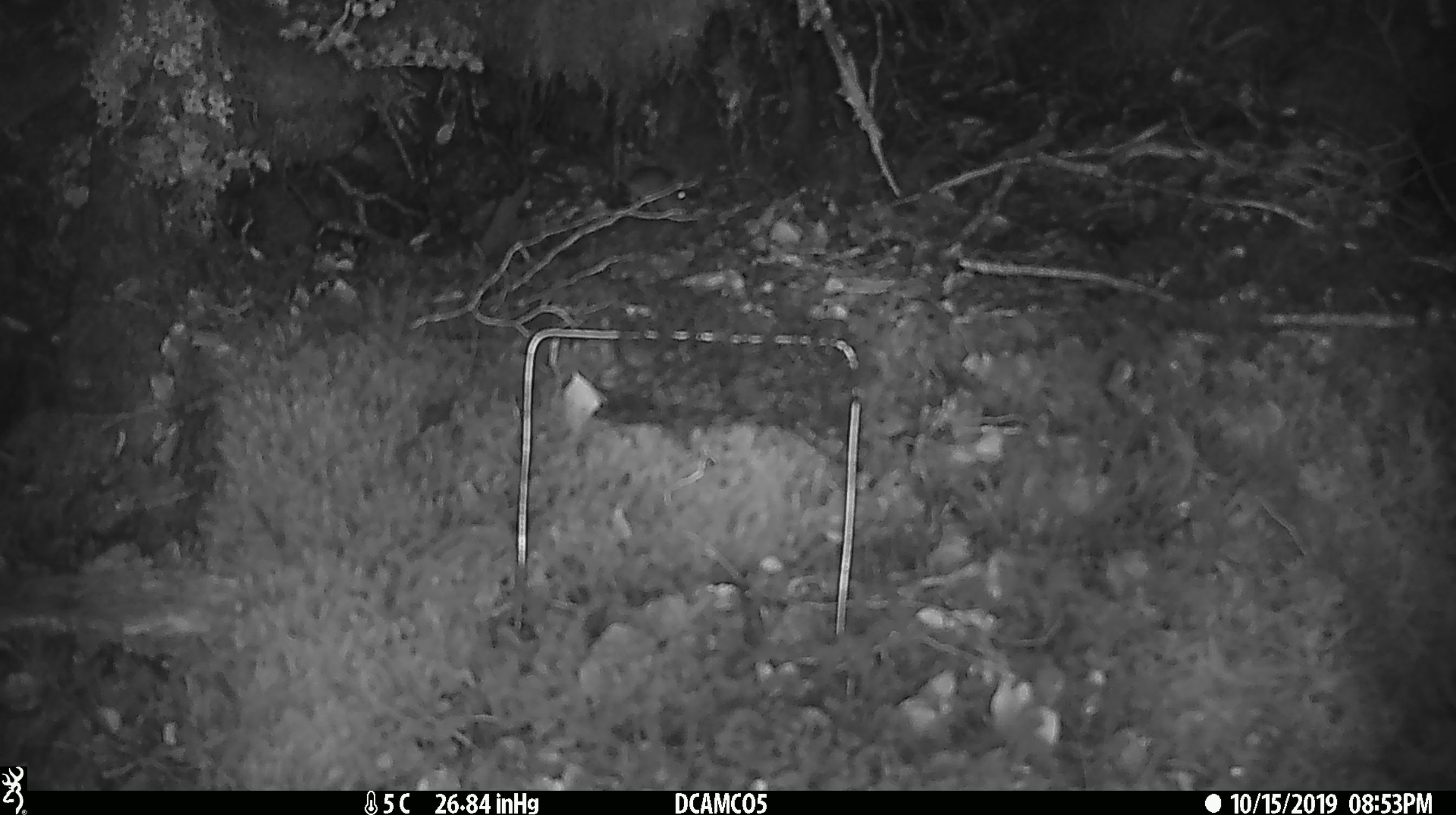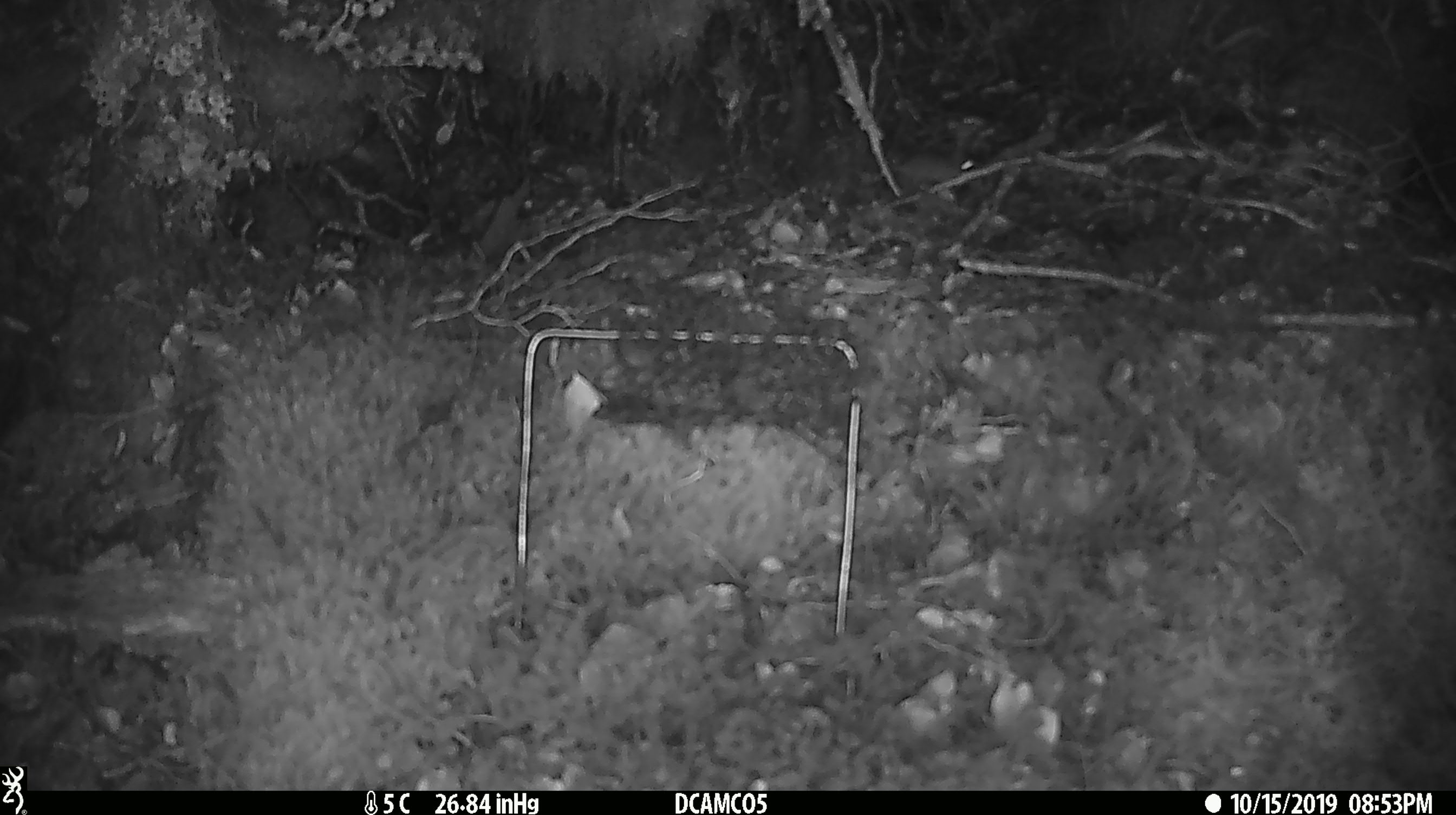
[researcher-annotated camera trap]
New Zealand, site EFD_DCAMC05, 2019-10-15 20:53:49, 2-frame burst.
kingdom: Animalia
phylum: Chordata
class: Mammalia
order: Rodentia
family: Muridae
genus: Mus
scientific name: Mus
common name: mouse